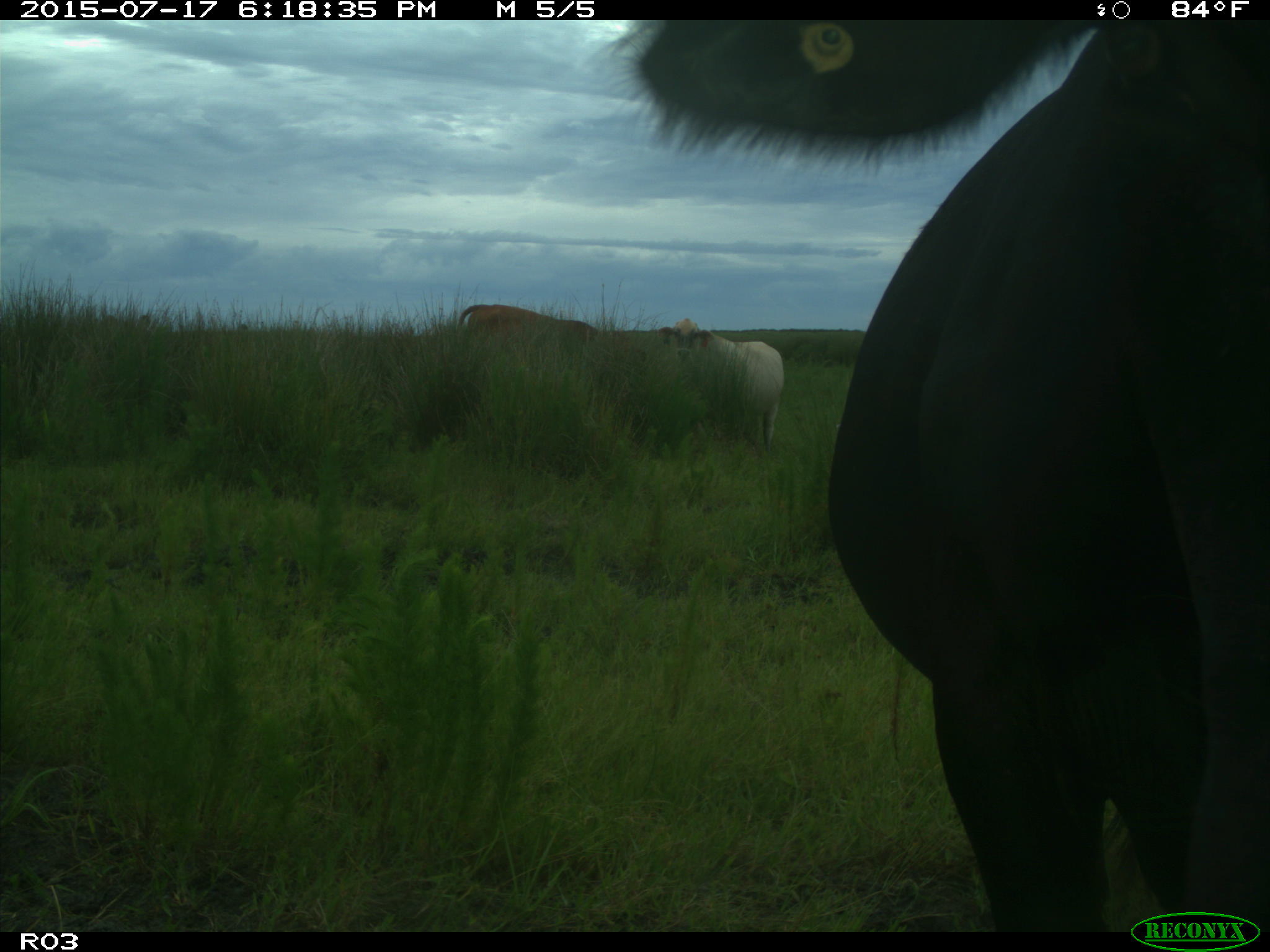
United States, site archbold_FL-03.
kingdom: Animalia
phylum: Chordata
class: Mammalia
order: Artiodactyla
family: Bovidae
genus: Bos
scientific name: Bos taurus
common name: domestic cow